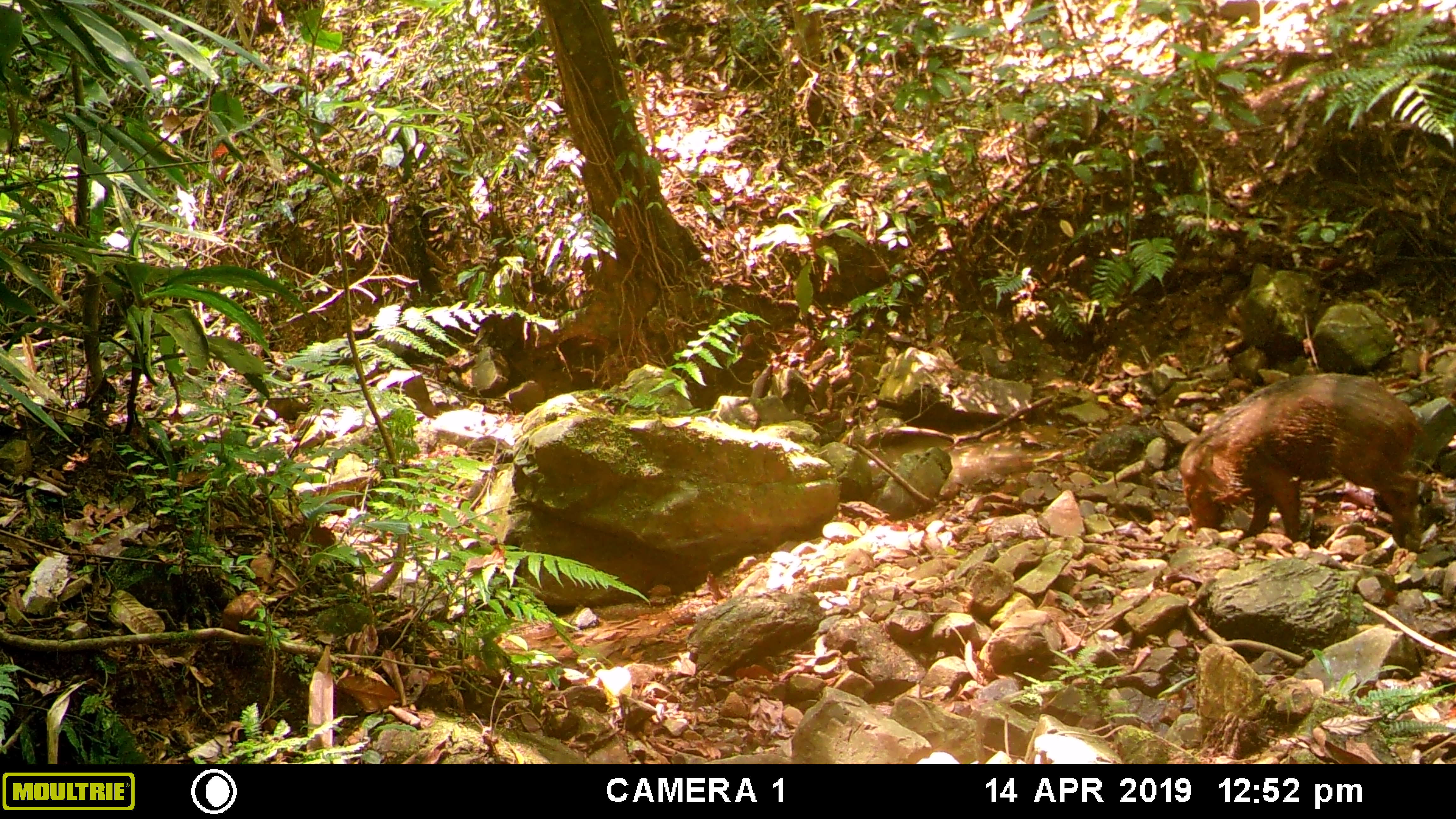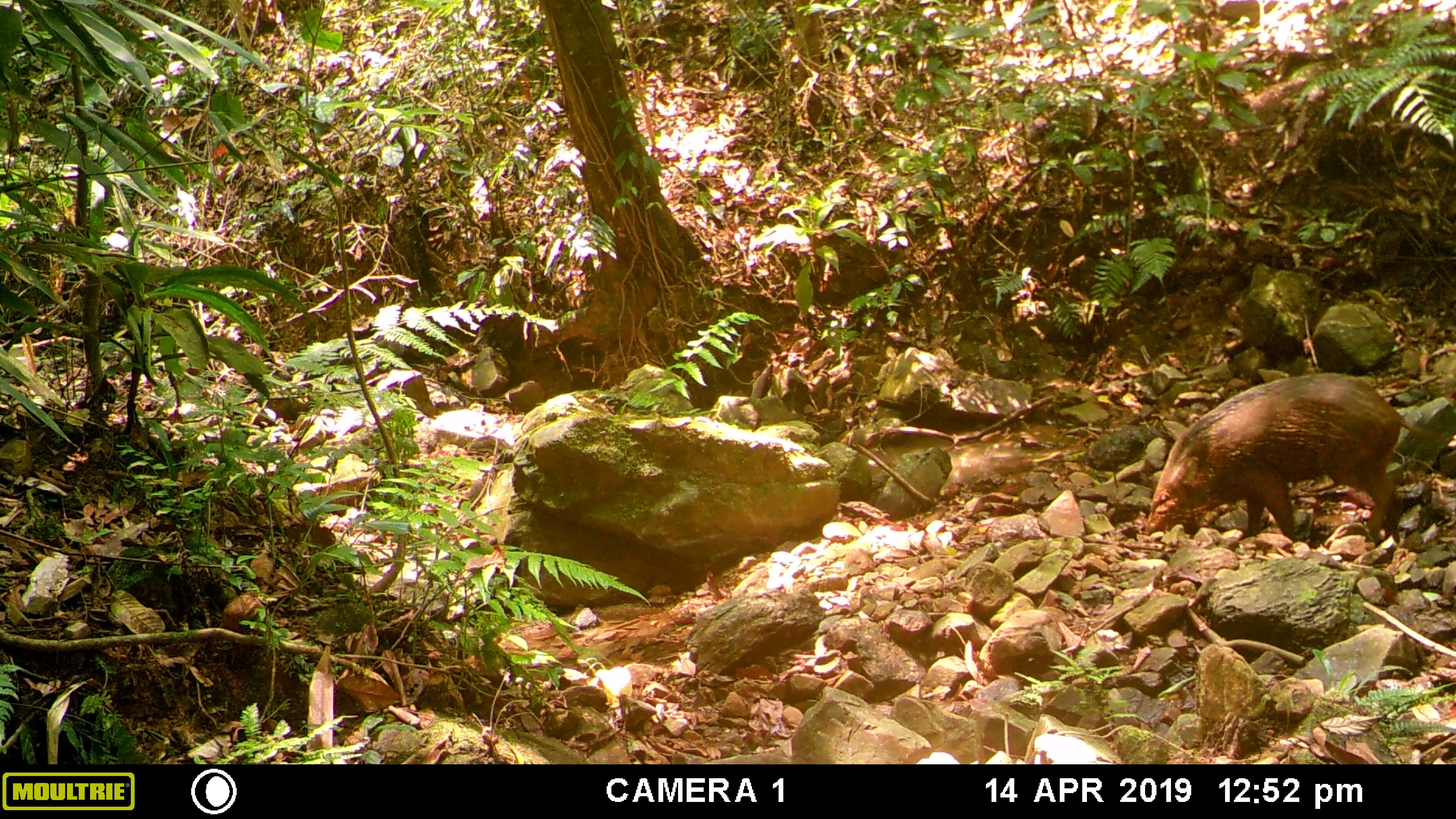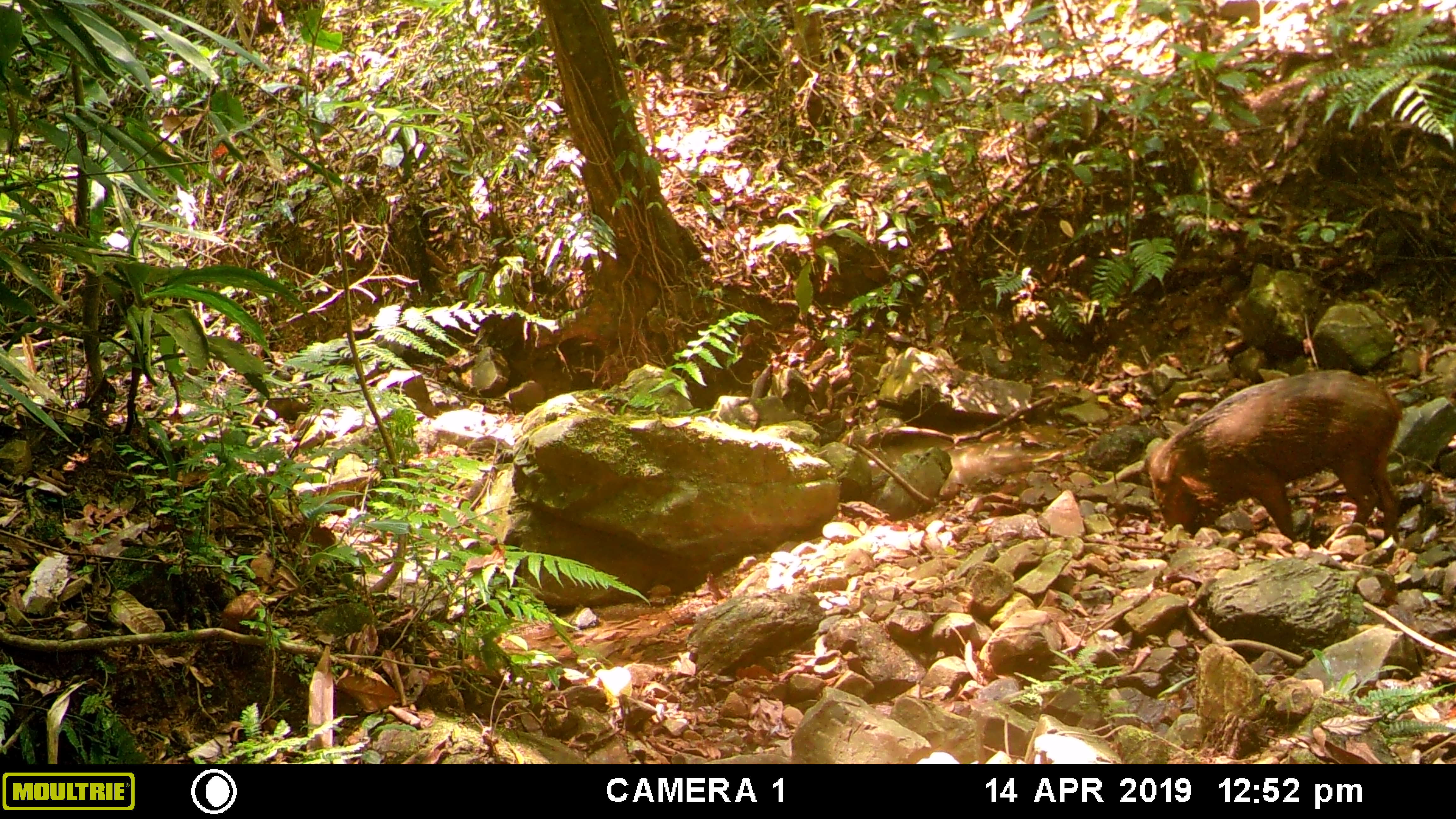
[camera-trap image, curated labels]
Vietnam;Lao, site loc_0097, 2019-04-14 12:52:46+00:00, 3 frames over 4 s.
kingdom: Animalia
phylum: Chordata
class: Mammalia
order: Artiodactyla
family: Suidae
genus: Sus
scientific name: Sus scrofa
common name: eurasian wild pig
Eurasian wild pig (Sus scrofa). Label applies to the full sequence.